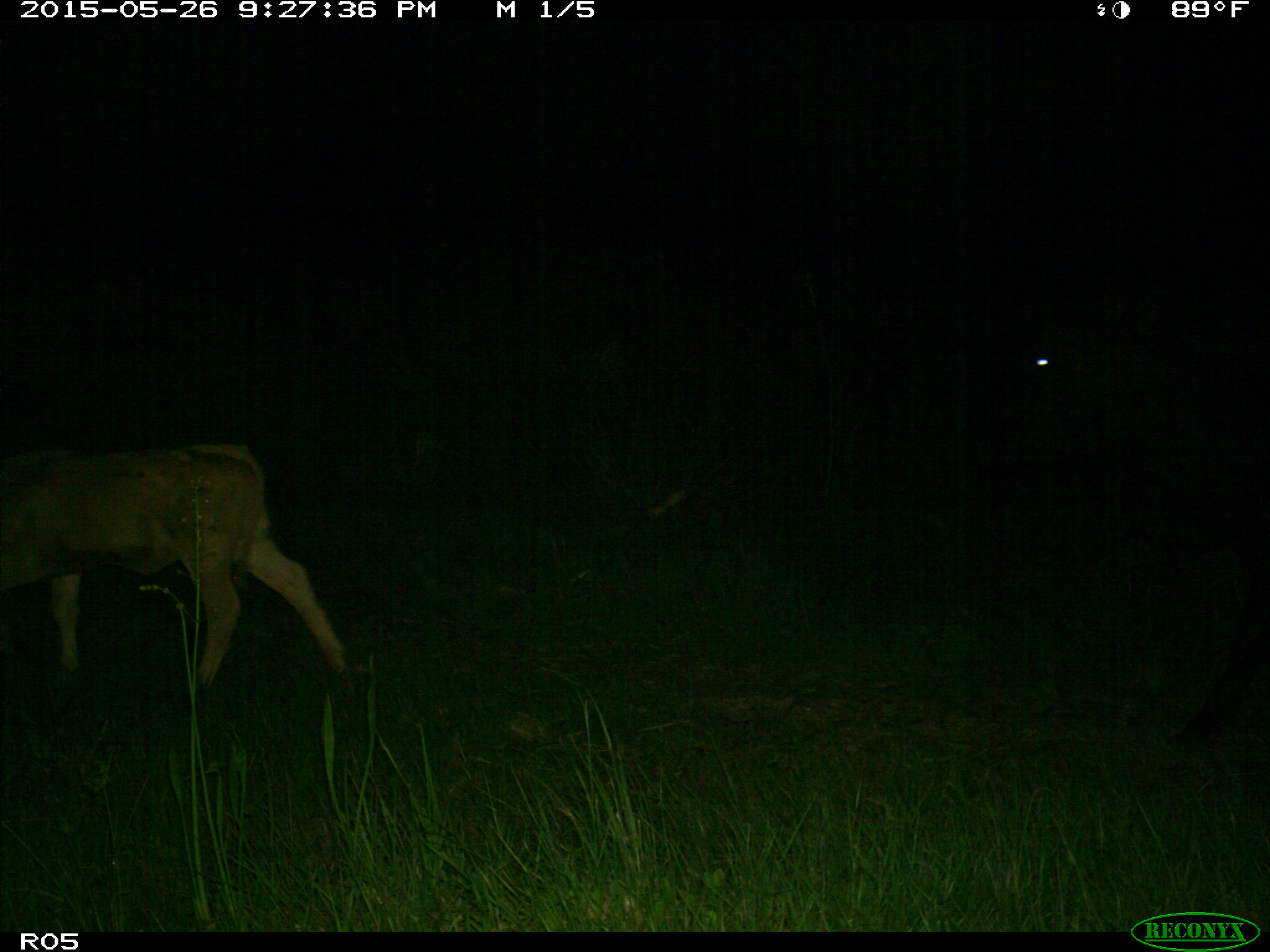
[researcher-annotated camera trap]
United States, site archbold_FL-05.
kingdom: Animalia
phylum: Chordata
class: Mammalia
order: Artiodactyla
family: Bovidae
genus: Bos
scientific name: Bos taurus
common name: domestic cow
Bos taurus (domestic cow).